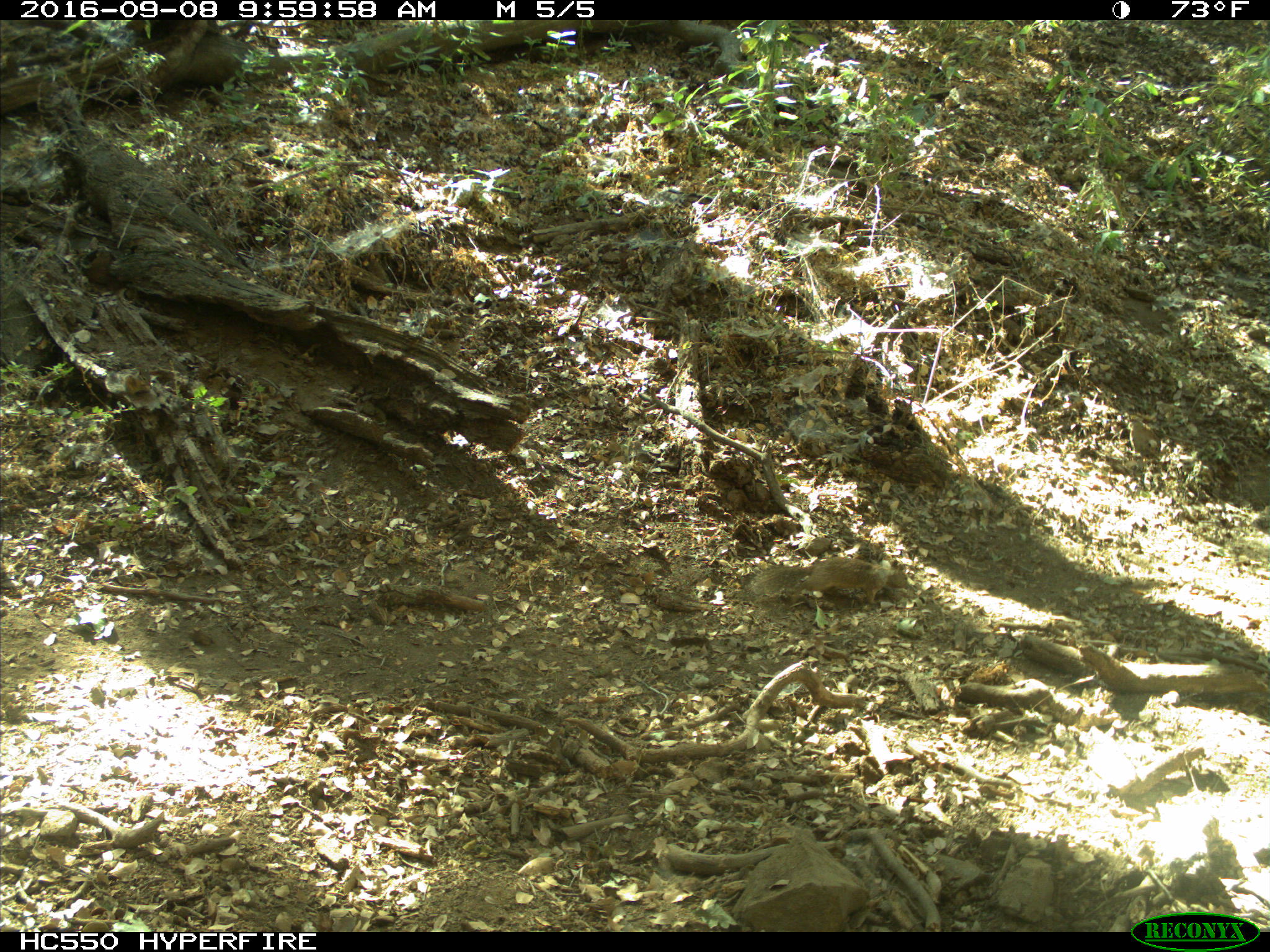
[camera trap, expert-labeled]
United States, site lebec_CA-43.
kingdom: Animalia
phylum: Chordata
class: Mammalia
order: Rodentia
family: Sciuridae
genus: Otospermophilus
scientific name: Otospermophilus beecheyi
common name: california ground squirrel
Otospermophilus beecheyi (california ground squirrel).